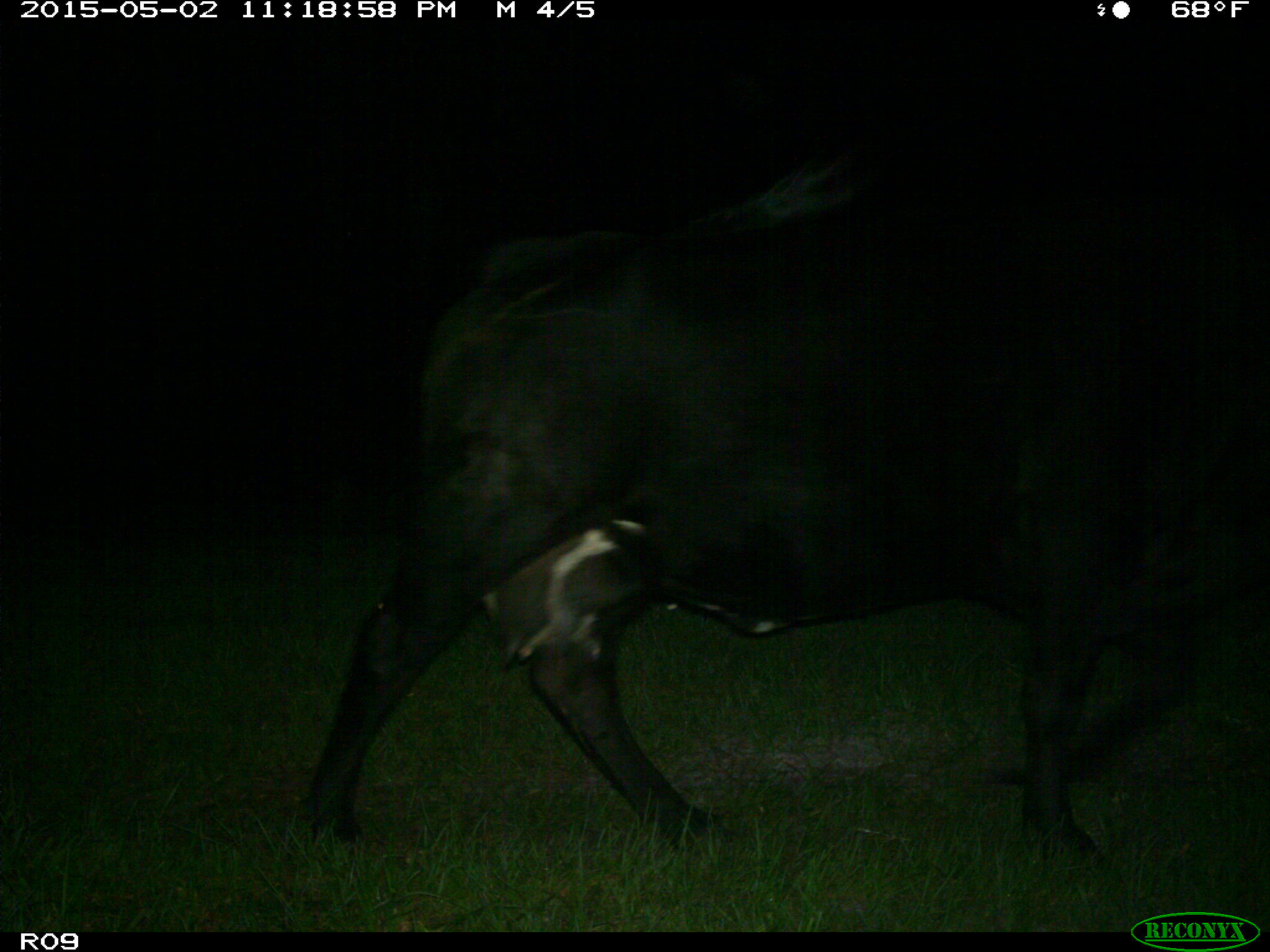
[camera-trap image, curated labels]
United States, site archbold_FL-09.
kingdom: Animalia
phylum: Chordata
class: Mammalia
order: Artiodactyla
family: Bovidae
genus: Bos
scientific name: Bos taurus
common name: domestic cow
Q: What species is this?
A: Bos taurus (domestic cow).